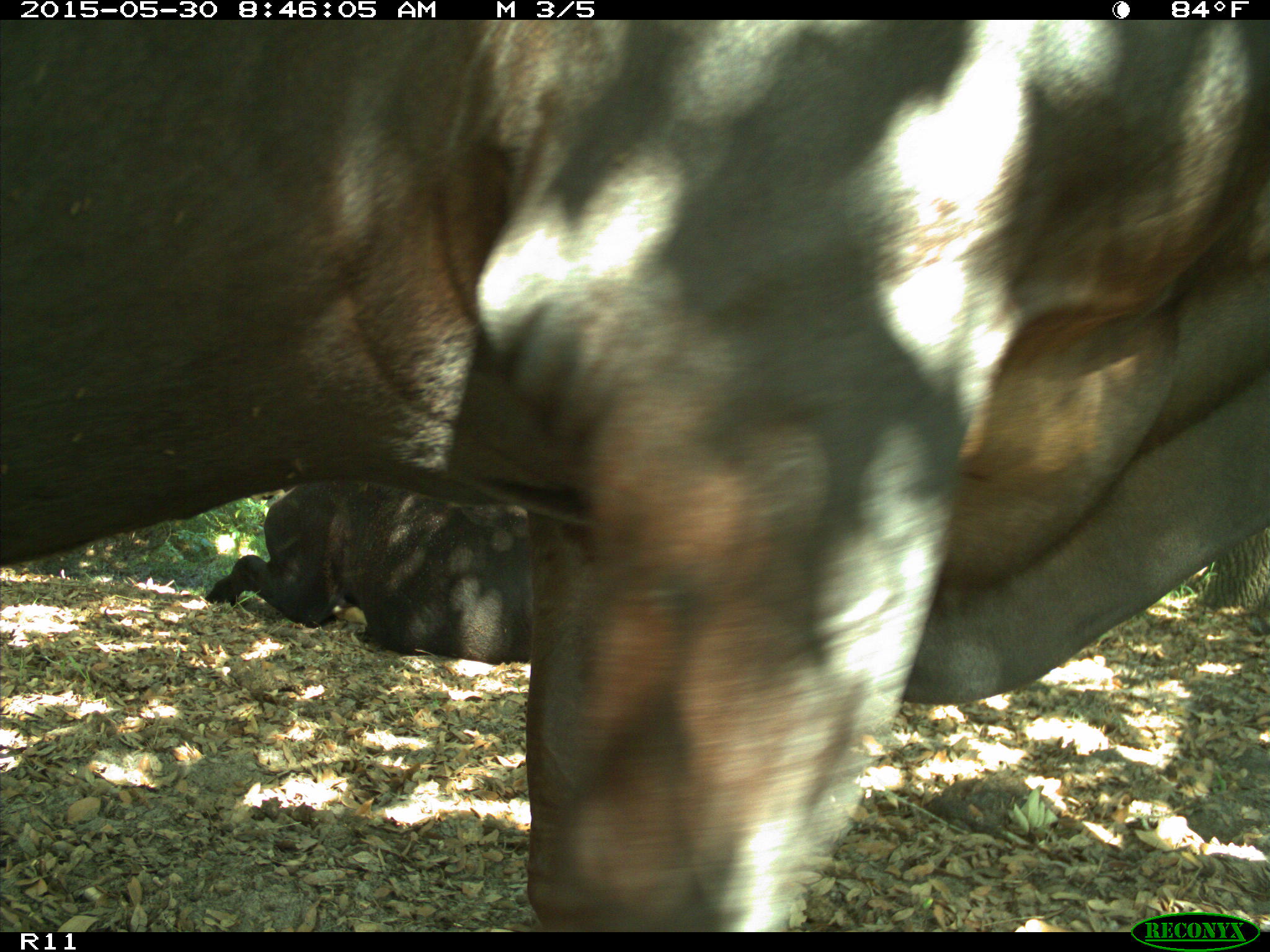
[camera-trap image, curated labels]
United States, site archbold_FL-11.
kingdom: Animalia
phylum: Chordata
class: Mammalia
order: Artiodactyla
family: Bovidae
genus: Bos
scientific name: Bos taurus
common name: domestic cow